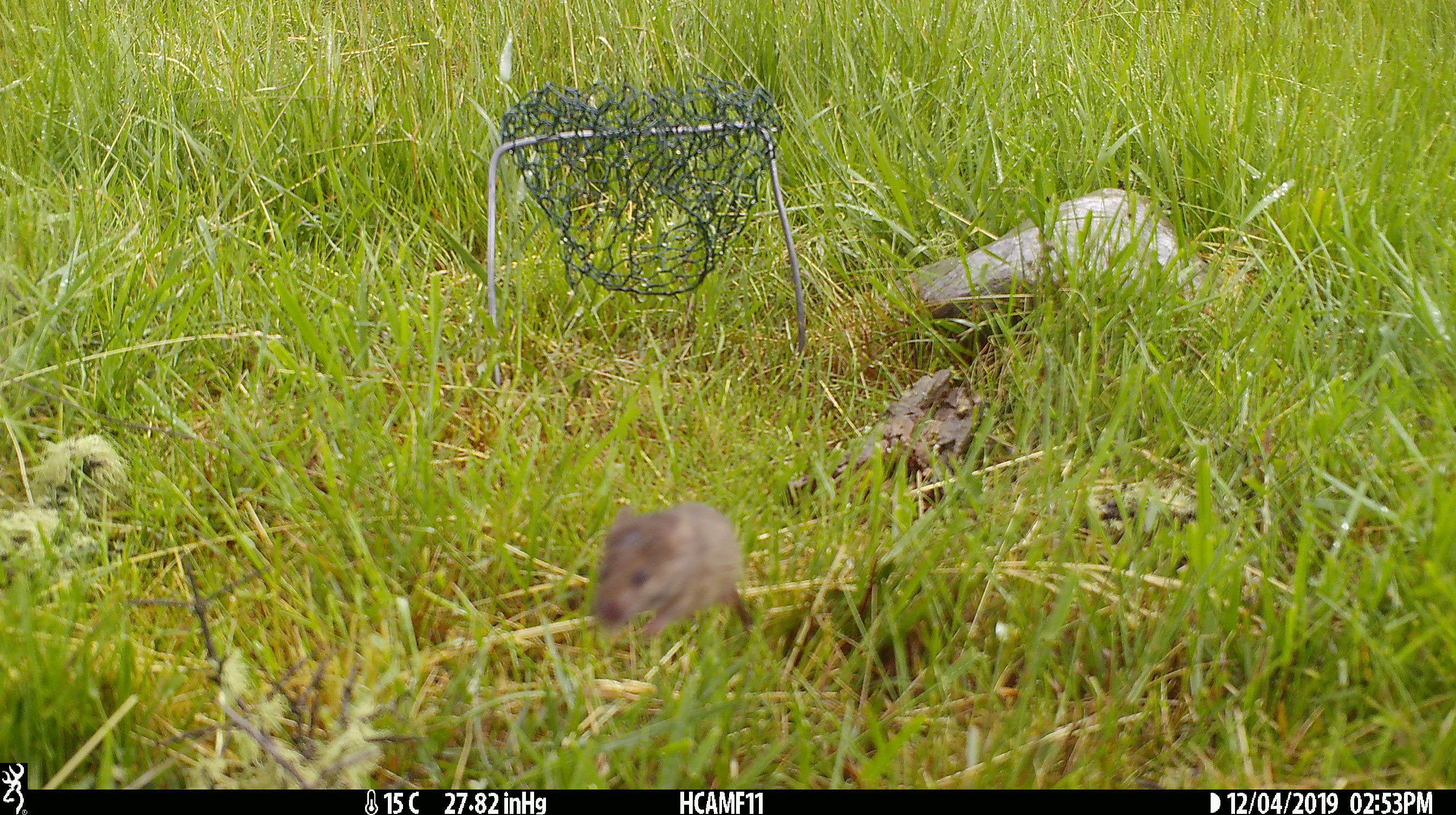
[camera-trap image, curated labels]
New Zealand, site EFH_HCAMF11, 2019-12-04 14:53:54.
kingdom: Animalia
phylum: Chordata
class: Mammalia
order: Rodentia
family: Muridae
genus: Mus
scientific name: Mus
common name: mouse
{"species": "mouse (Mus)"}